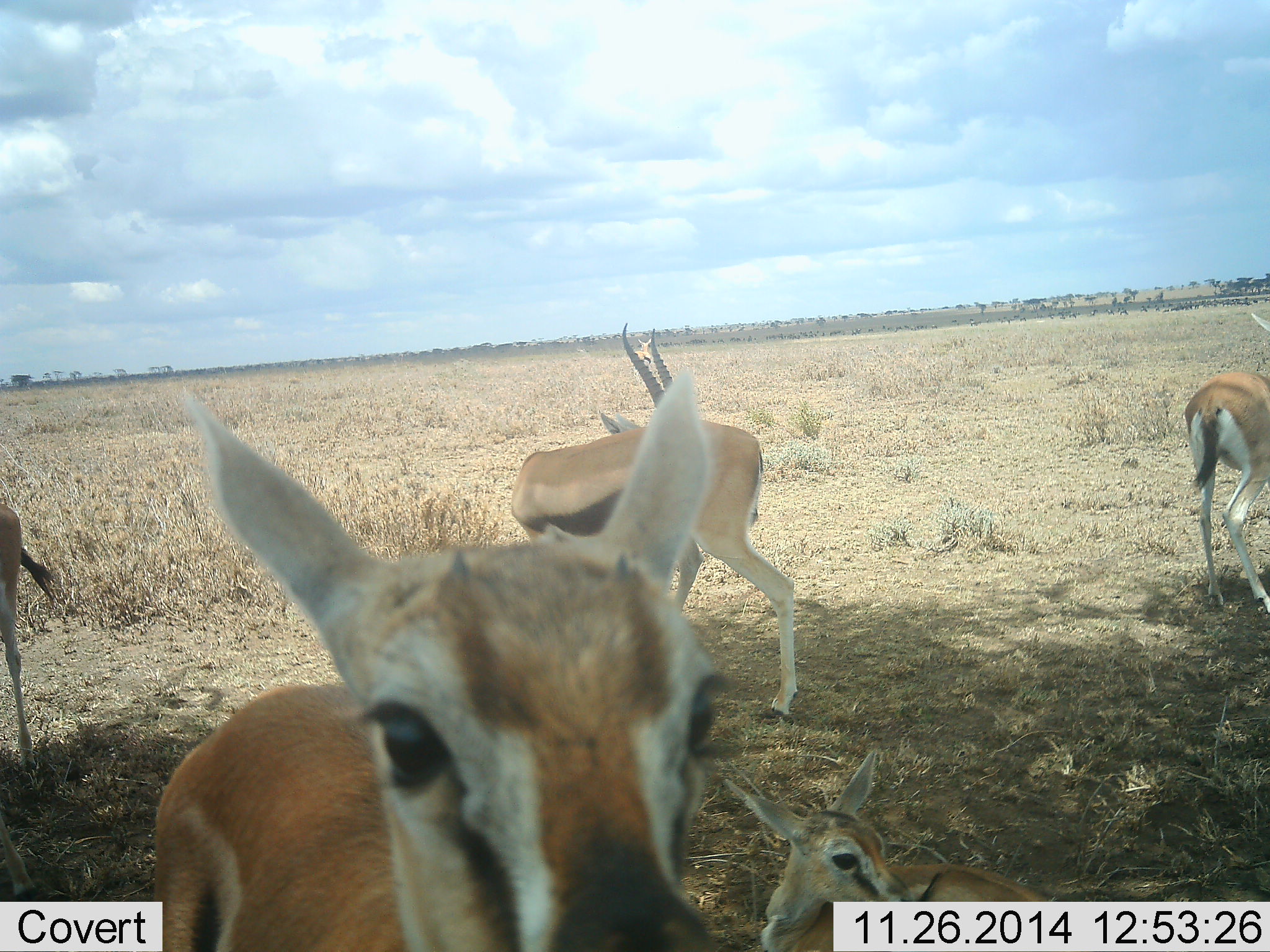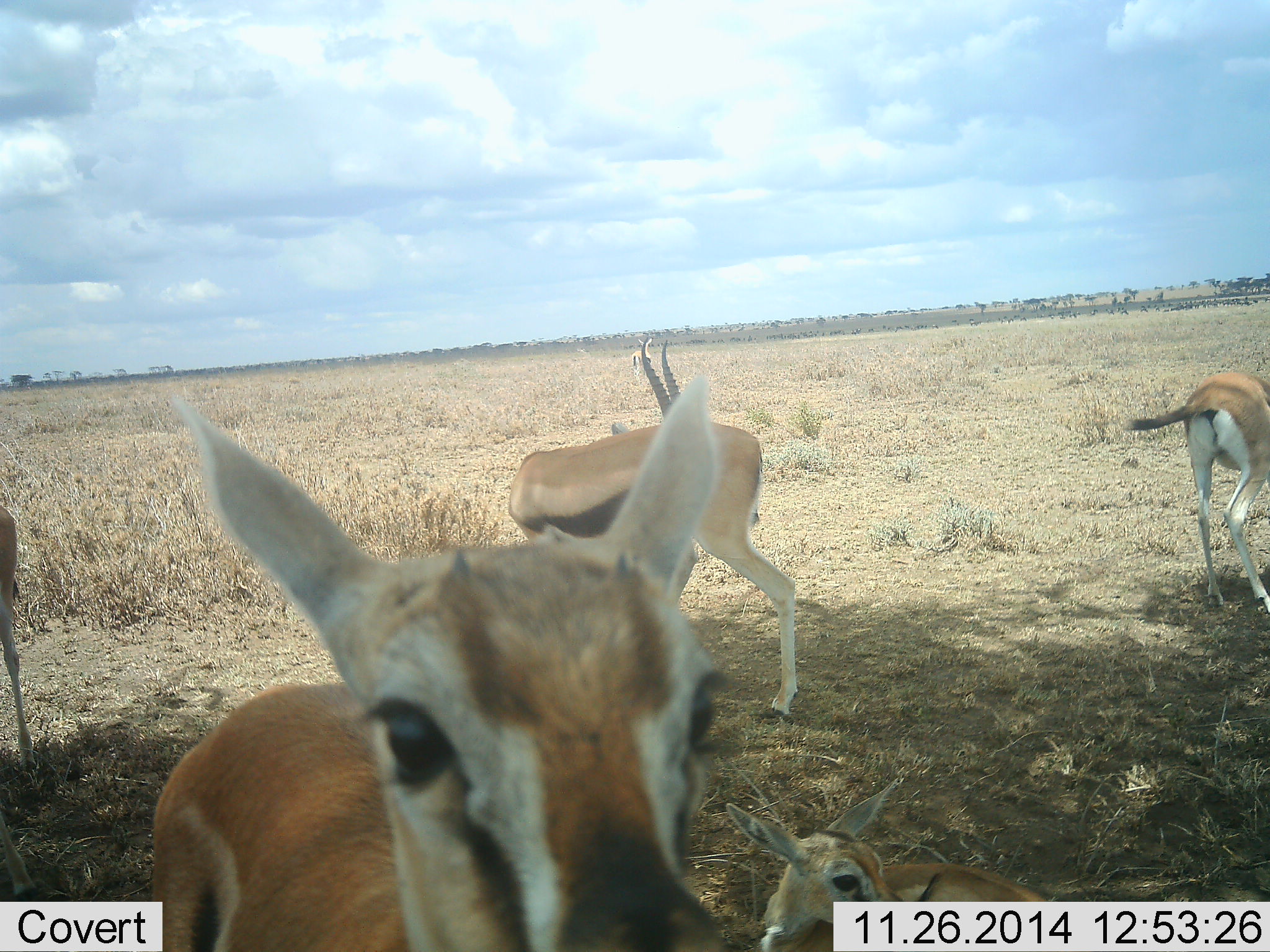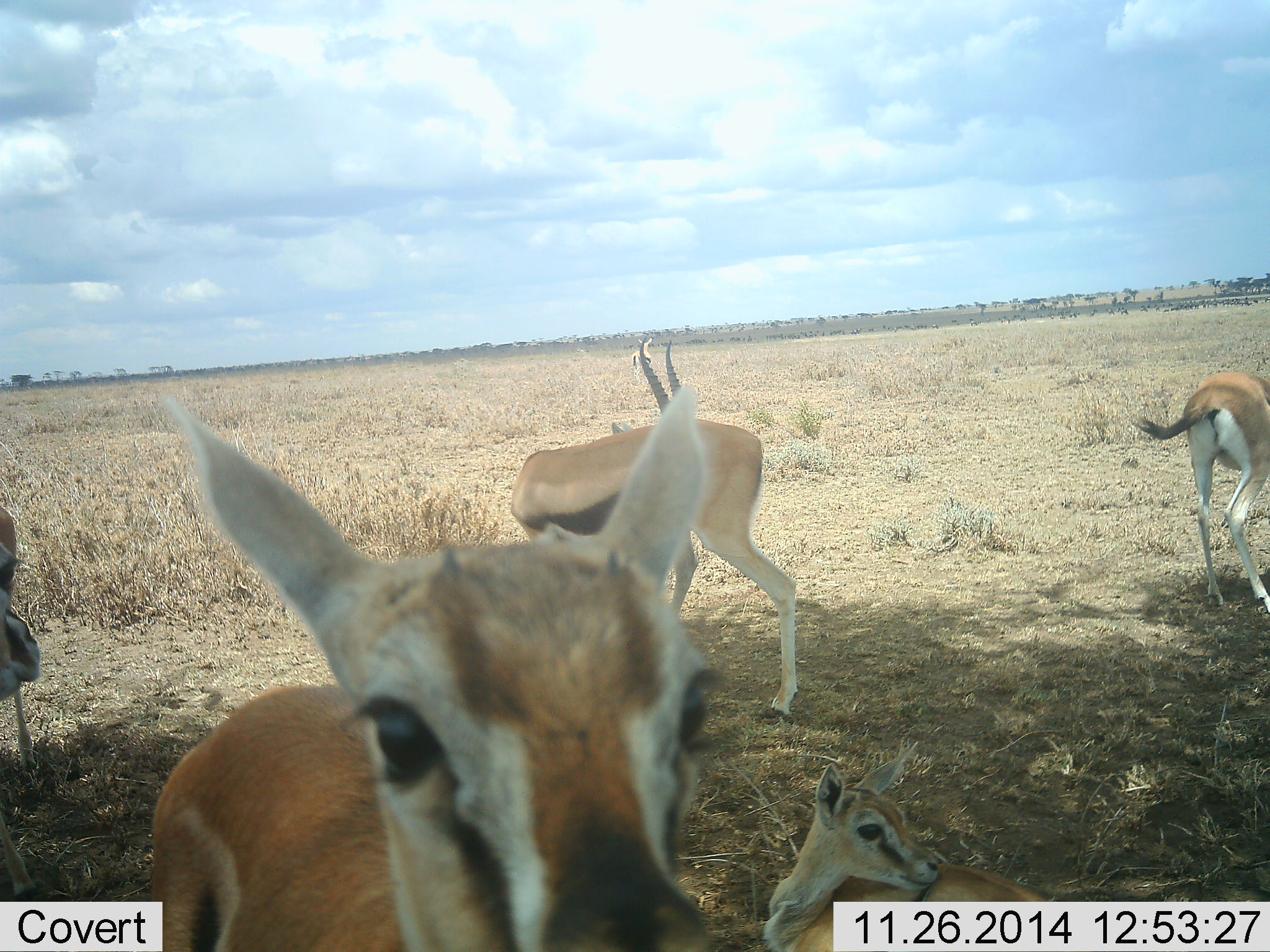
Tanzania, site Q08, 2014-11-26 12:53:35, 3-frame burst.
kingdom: Animalia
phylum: Chordata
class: Mammalia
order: Artiodactyla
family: Bovidae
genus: Eudorcas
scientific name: Eudorcas thomsonii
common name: thomson's gazelle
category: gazellethomsons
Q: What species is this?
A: Gazellethomsons (thomson's gazelle) (Eudorcas thomsonii).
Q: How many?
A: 5.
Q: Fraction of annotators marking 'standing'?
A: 60%.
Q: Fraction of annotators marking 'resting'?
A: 60%.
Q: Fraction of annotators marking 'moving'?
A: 40%.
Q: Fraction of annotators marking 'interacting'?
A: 10%.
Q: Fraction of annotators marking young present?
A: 60%.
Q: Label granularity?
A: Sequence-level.